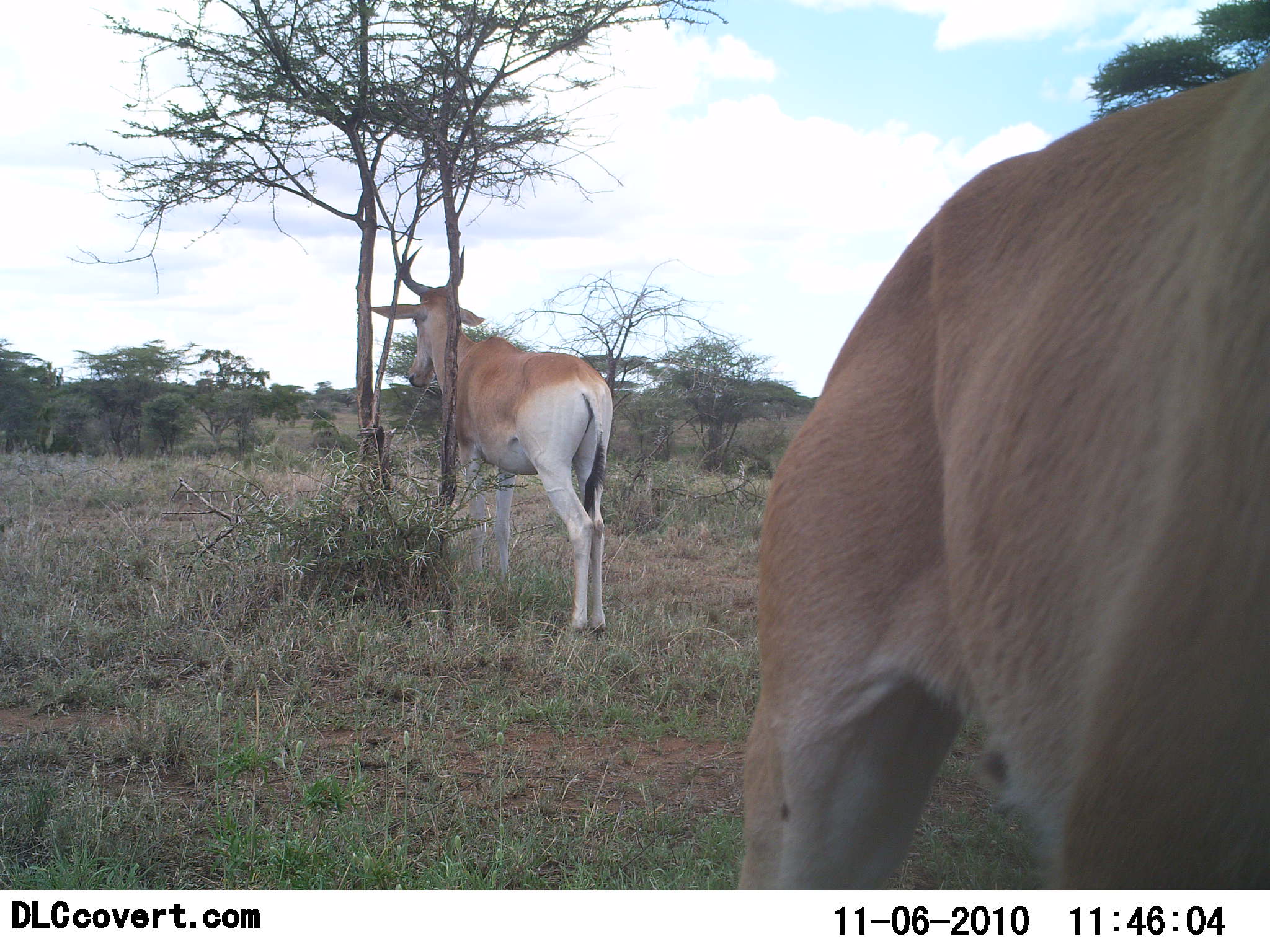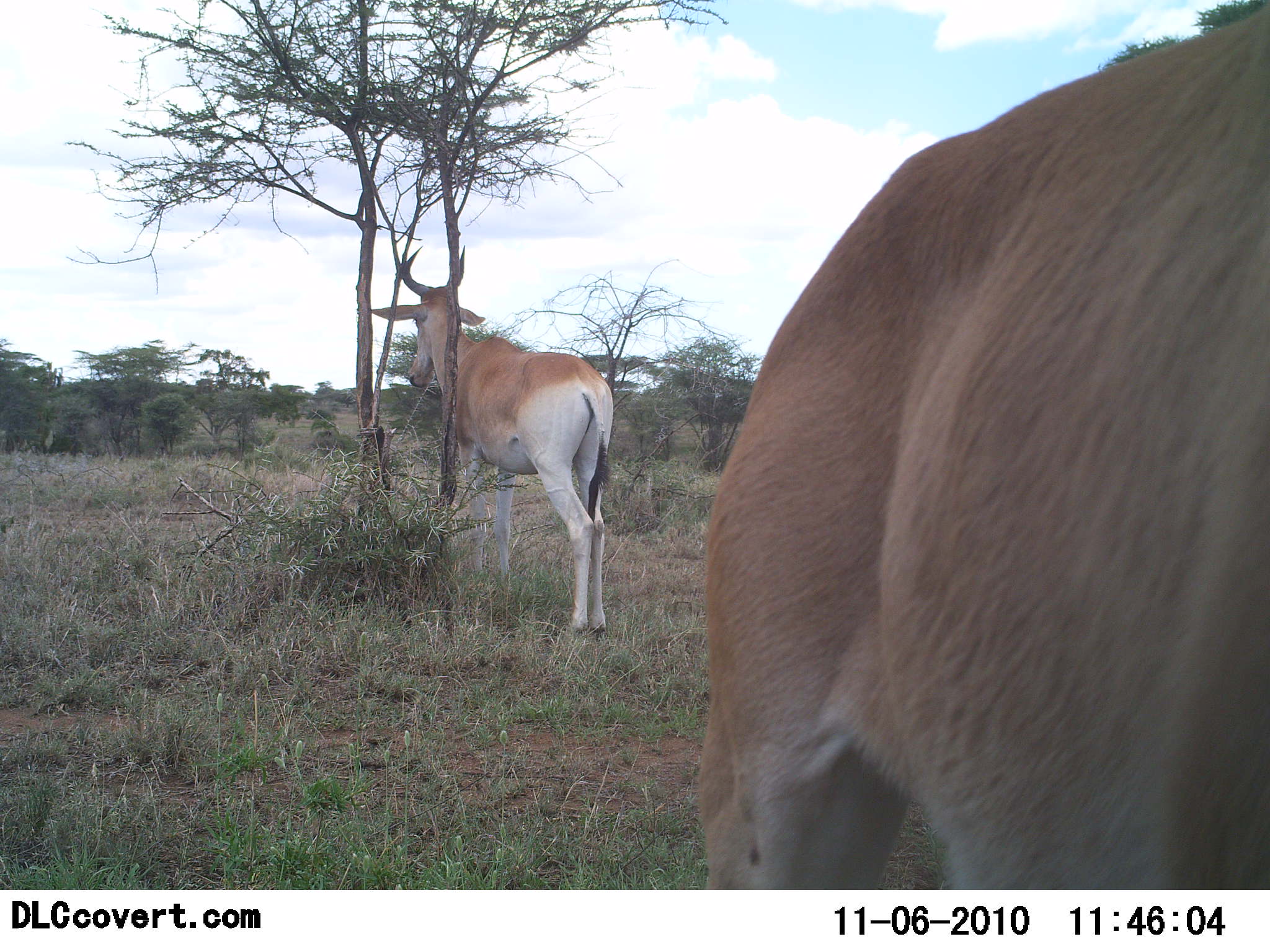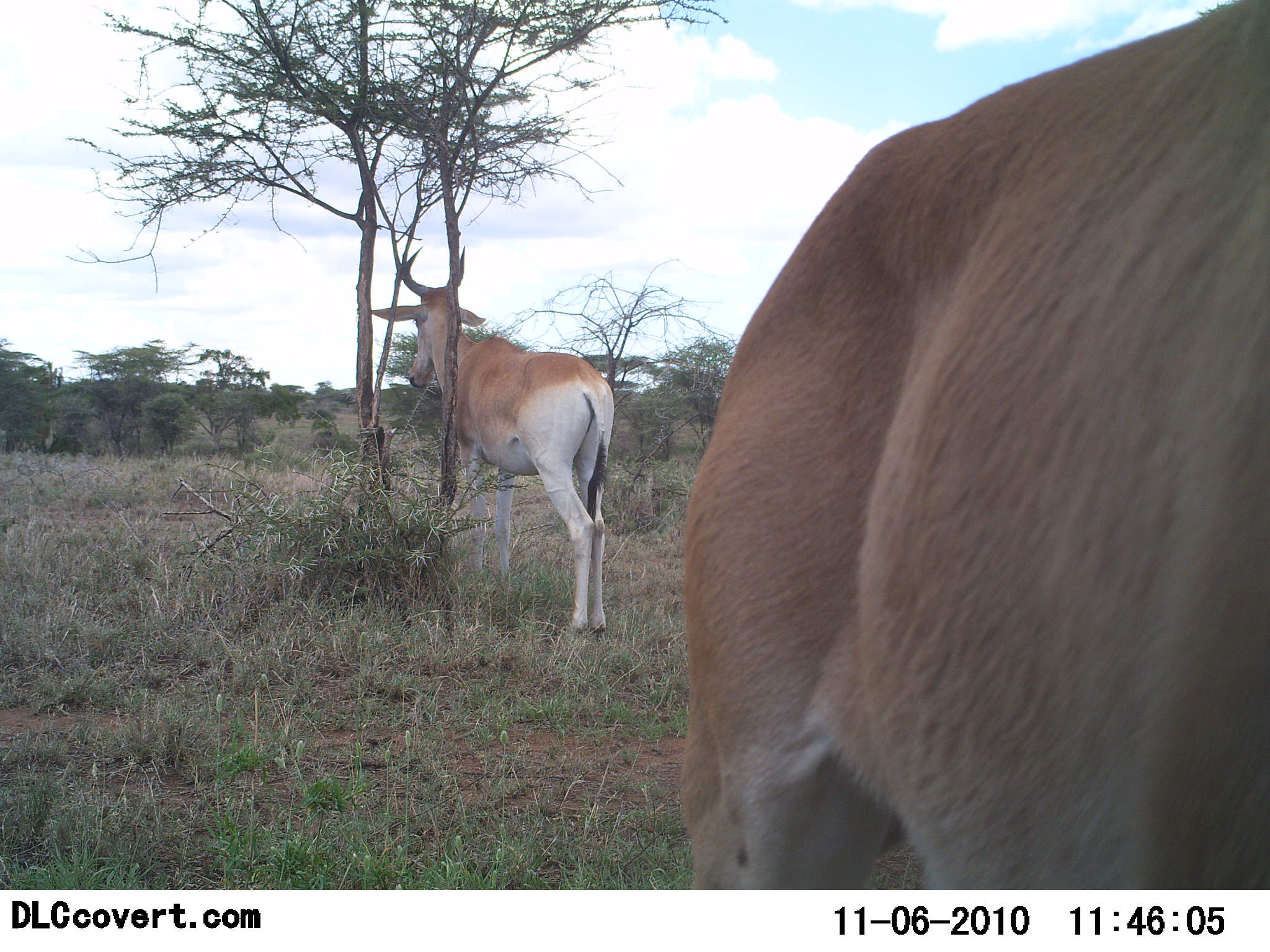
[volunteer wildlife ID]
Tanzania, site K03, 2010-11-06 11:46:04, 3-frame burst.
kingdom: Animalia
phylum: Chordata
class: Mammalia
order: Artiodactyla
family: Bovidae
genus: Alcelaphus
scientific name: Alcelaphus buselaphus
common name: hartebeest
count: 2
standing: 100%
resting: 0%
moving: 8%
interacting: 0%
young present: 0%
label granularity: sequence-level